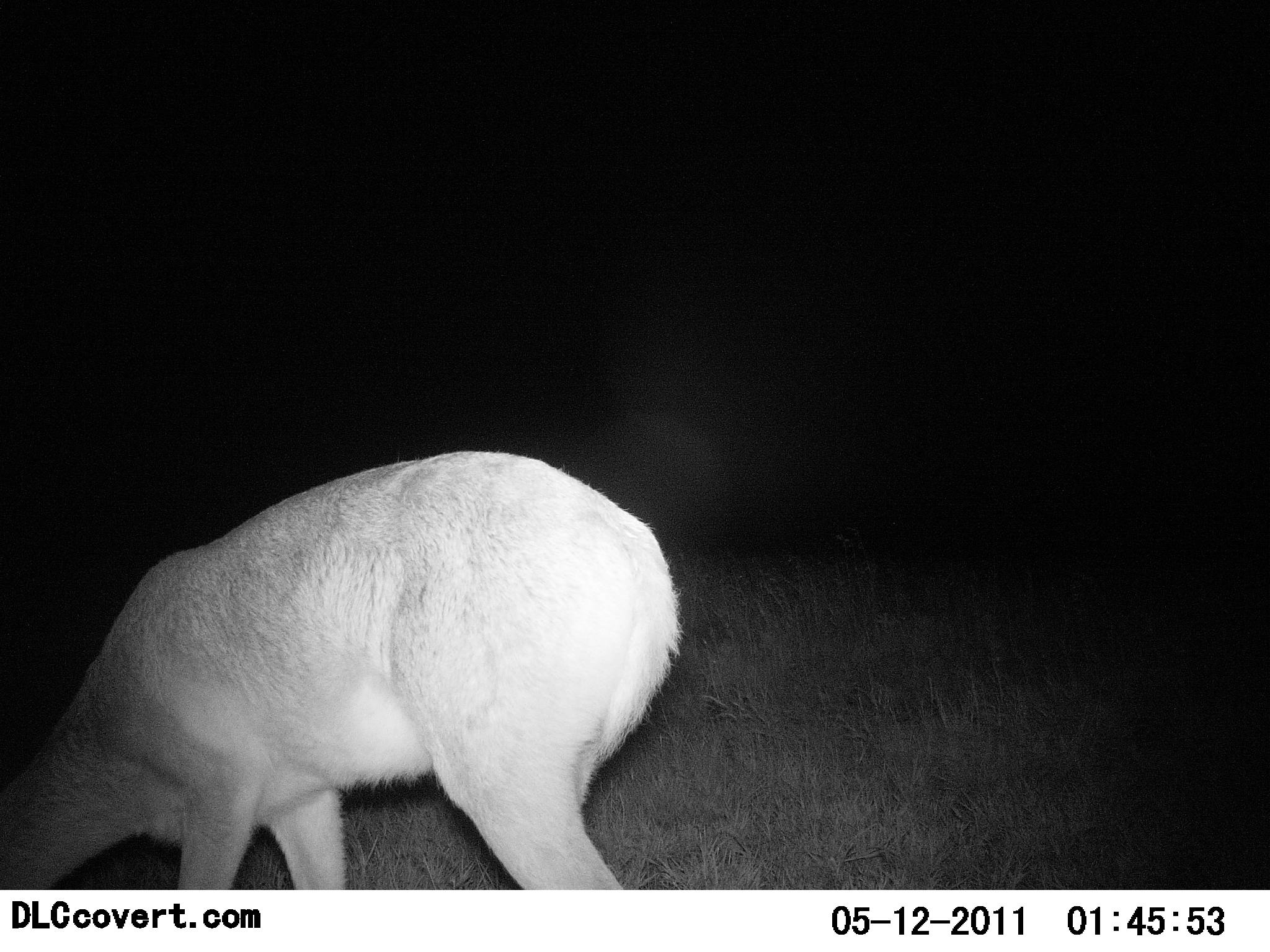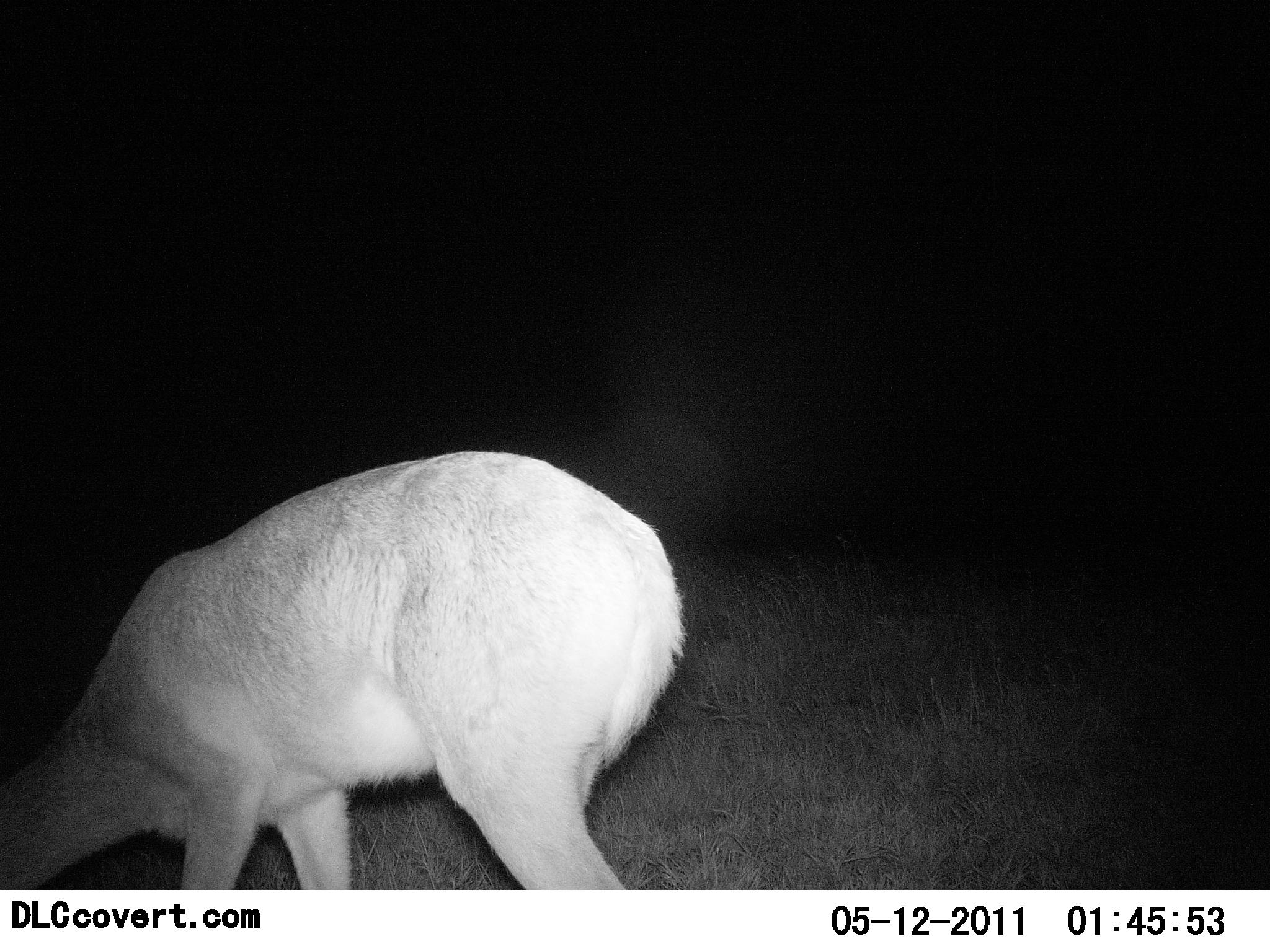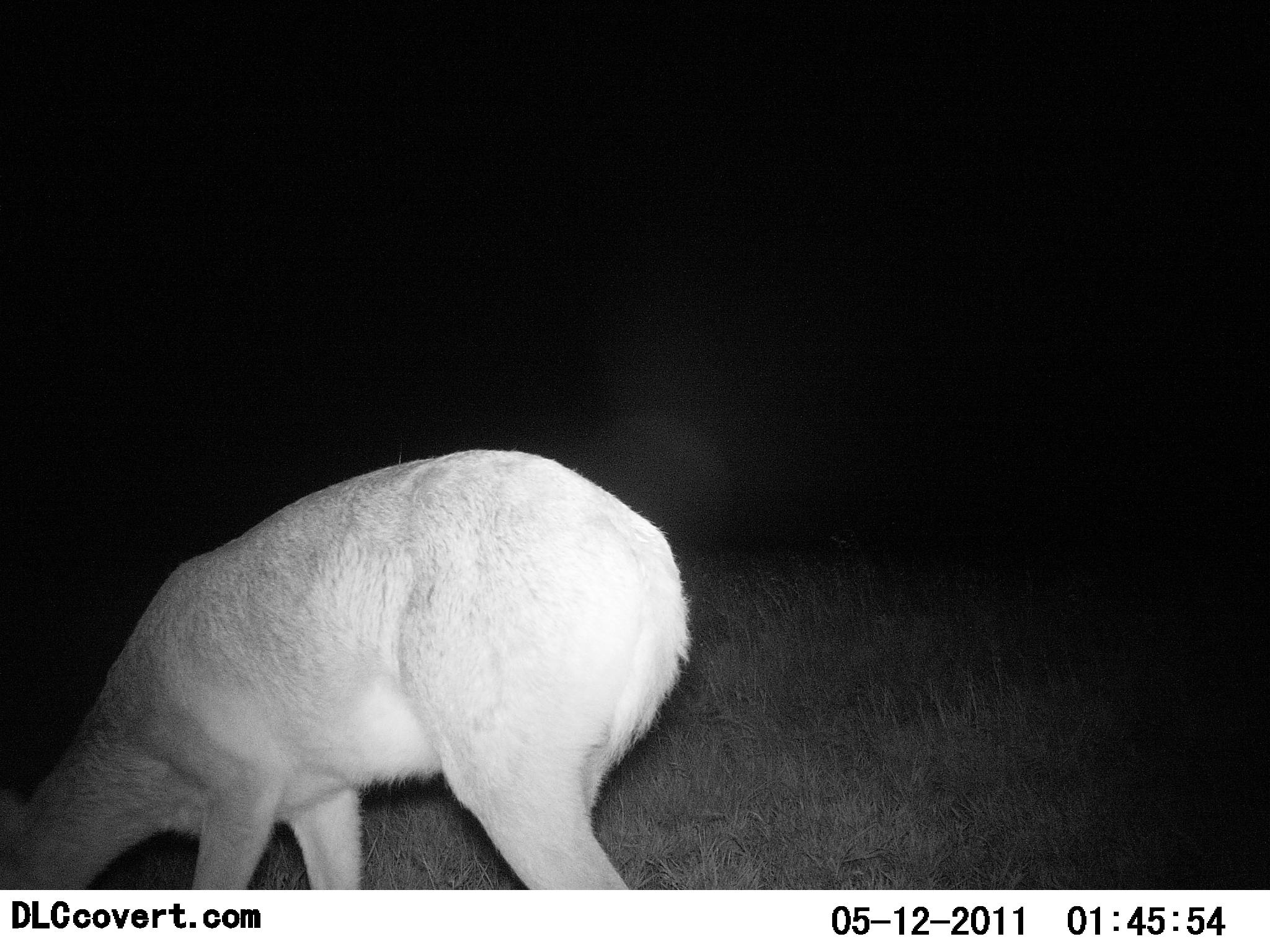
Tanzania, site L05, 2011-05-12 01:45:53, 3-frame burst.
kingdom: Animalia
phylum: Chordata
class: Mammalia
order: Artiodactyla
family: Bovidae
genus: Redunca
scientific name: Redunca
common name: reedbuck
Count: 1.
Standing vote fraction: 20%.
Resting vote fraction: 0%.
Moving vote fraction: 0%.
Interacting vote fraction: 0%.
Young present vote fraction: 0%.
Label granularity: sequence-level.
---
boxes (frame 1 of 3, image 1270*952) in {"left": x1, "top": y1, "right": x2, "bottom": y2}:
animal: {"left": 1, "top": 449, "right": 684, "bottom": 891}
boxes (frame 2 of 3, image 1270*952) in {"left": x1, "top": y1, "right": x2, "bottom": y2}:
animal: {"left": 2, "top": 449, "right": 685, "bottom": 889}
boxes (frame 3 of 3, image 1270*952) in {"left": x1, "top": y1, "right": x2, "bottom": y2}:
animal: {"left": 1, "top": 447, "right": 693, "bottom": 889}